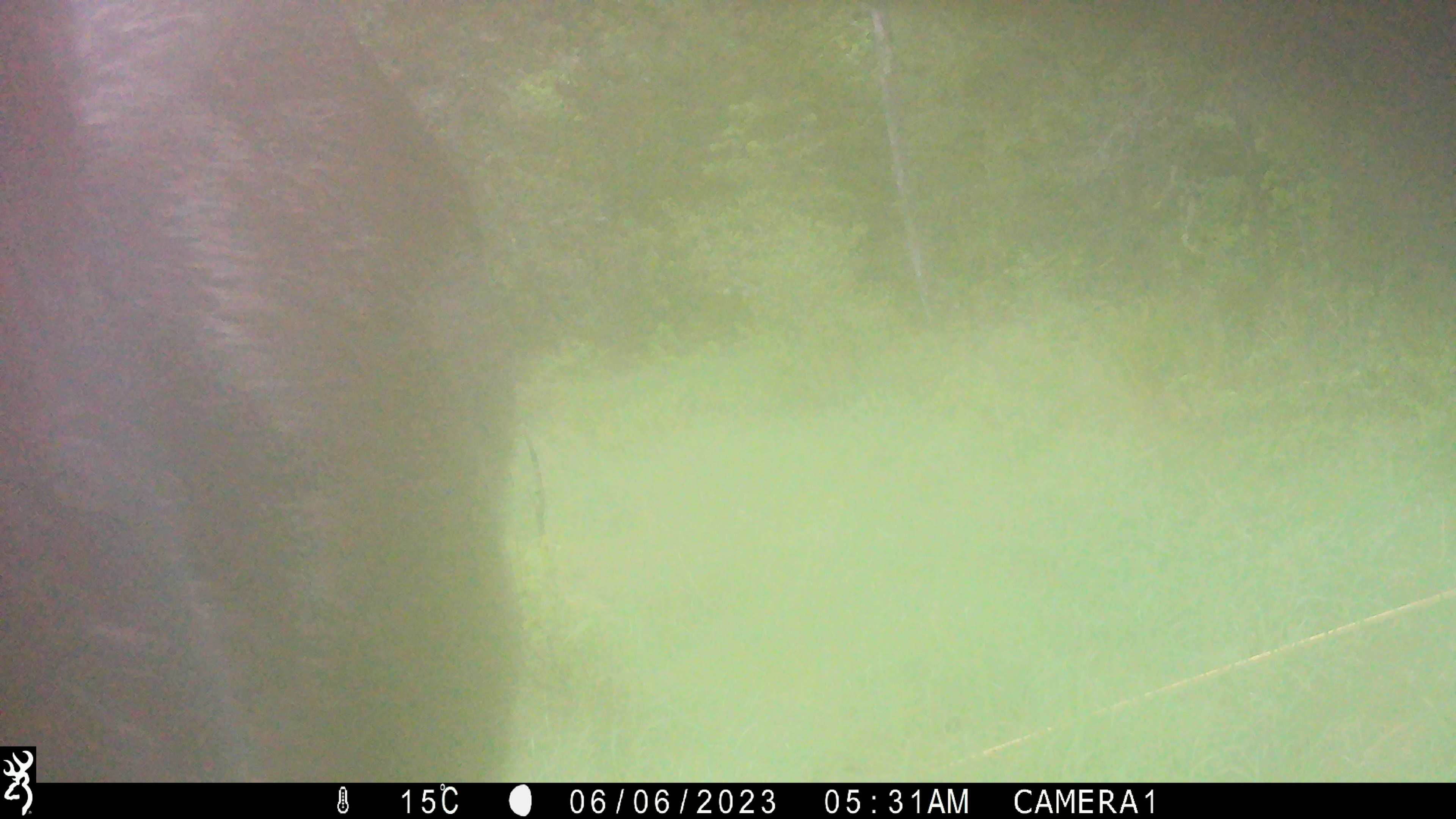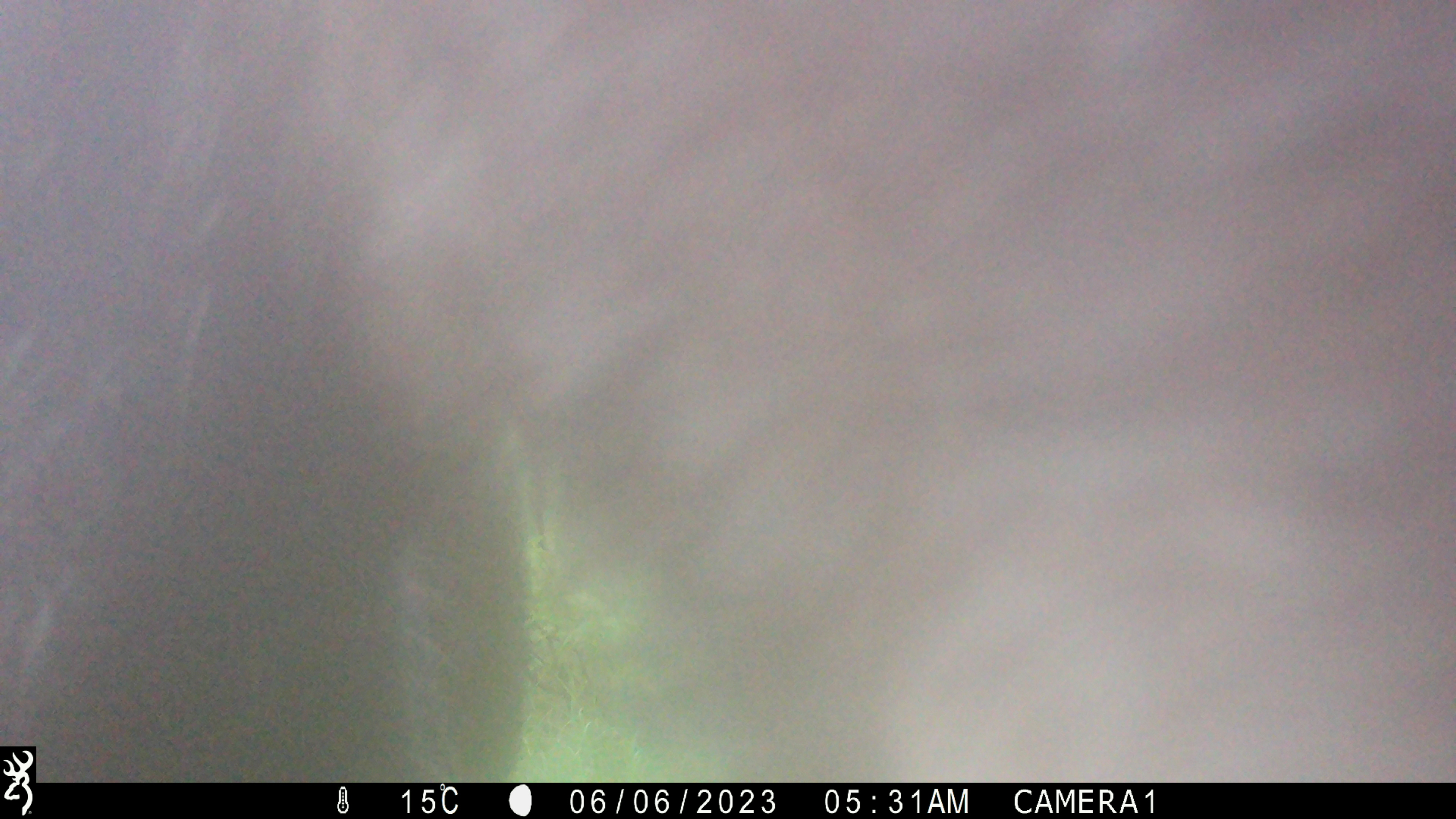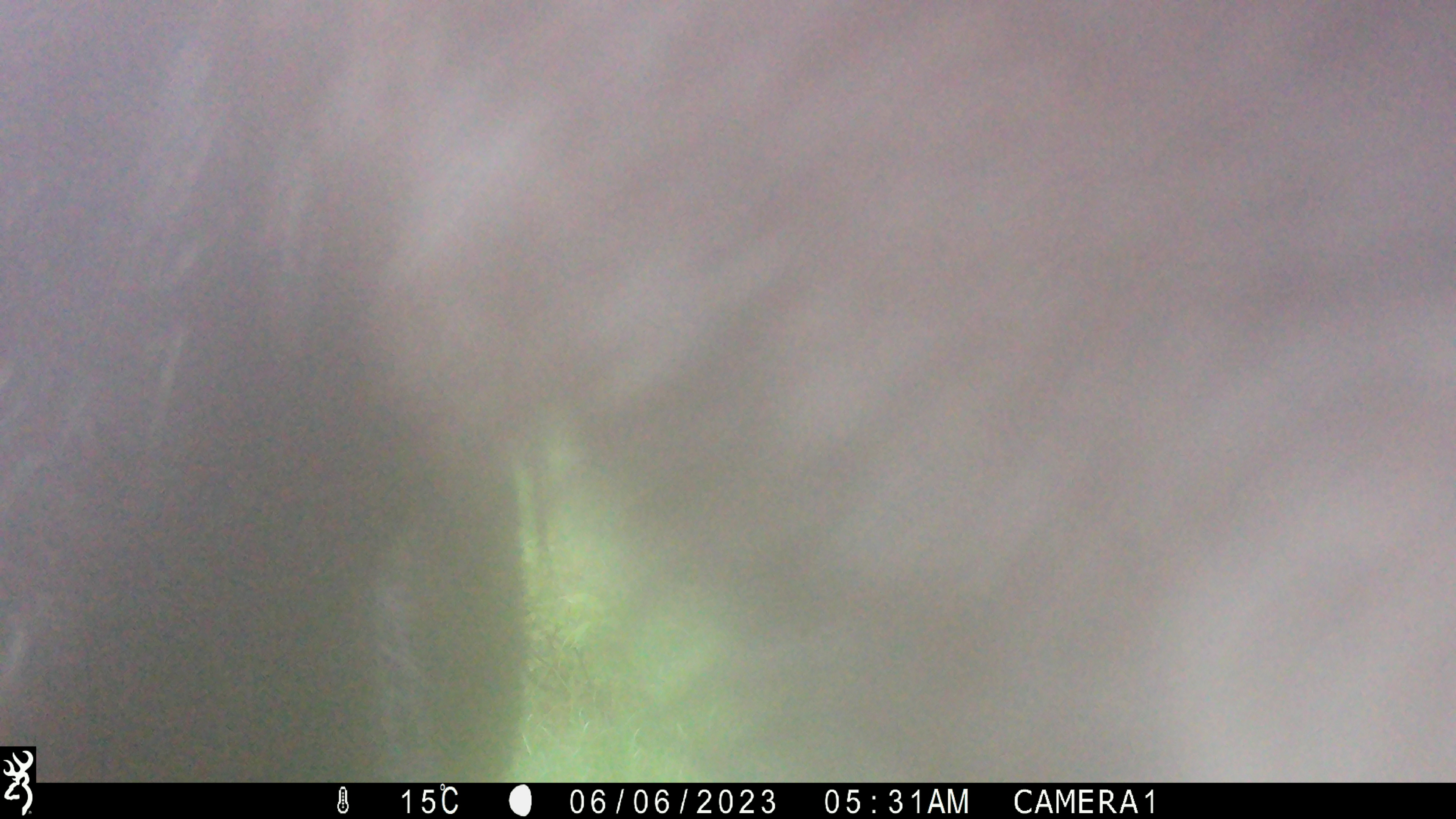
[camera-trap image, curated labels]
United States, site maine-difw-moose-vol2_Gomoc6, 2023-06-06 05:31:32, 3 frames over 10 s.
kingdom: Animalia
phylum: Chordata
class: Mammalia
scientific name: Mammalia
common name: mammal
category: mammal sp.